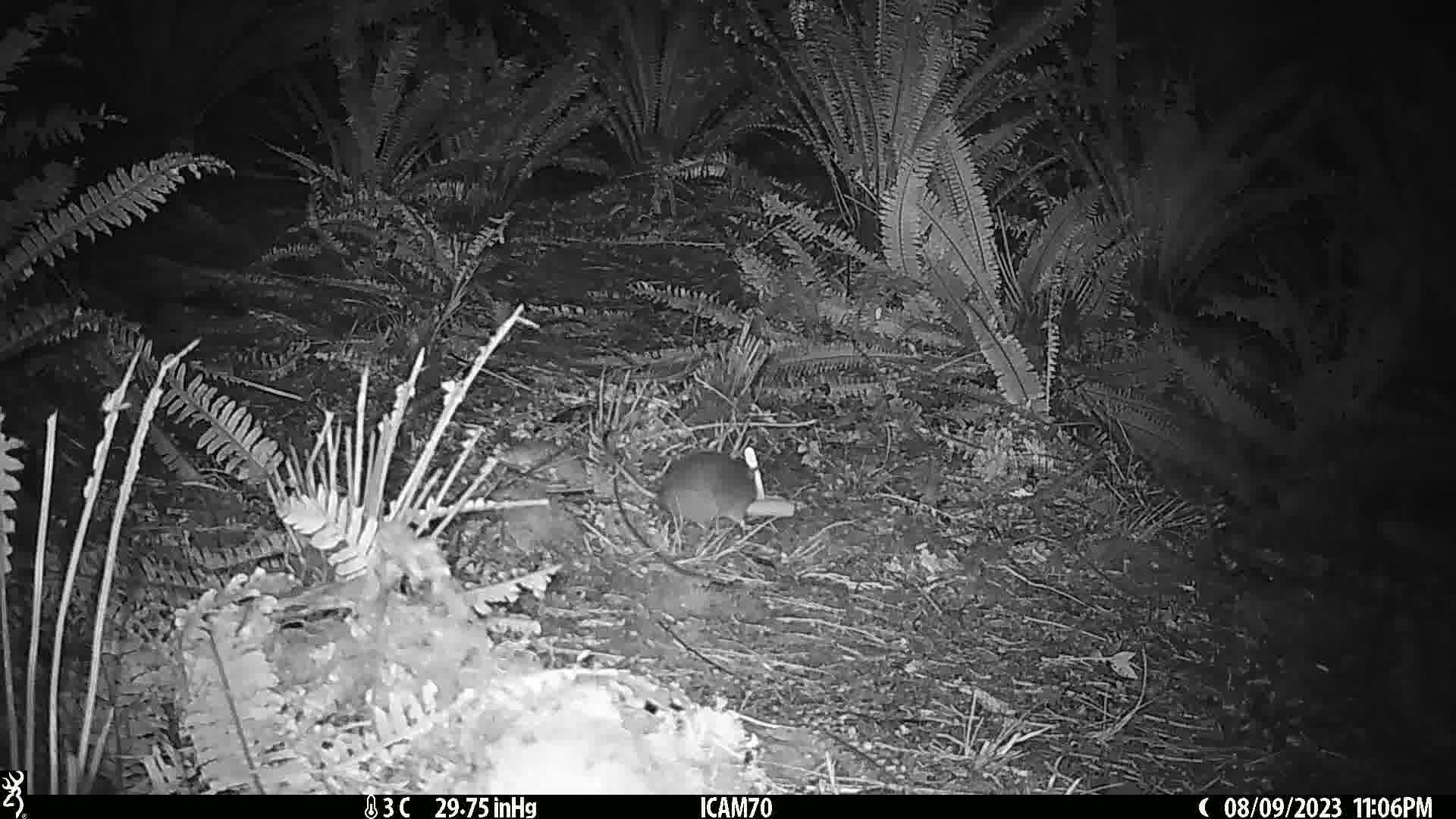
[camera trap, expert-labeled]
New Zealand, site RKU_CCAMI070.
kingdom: Animalia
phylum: Chordata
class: Mammalia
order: Rodentia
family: Muridae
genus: Rattus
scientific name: Rattus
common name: rat